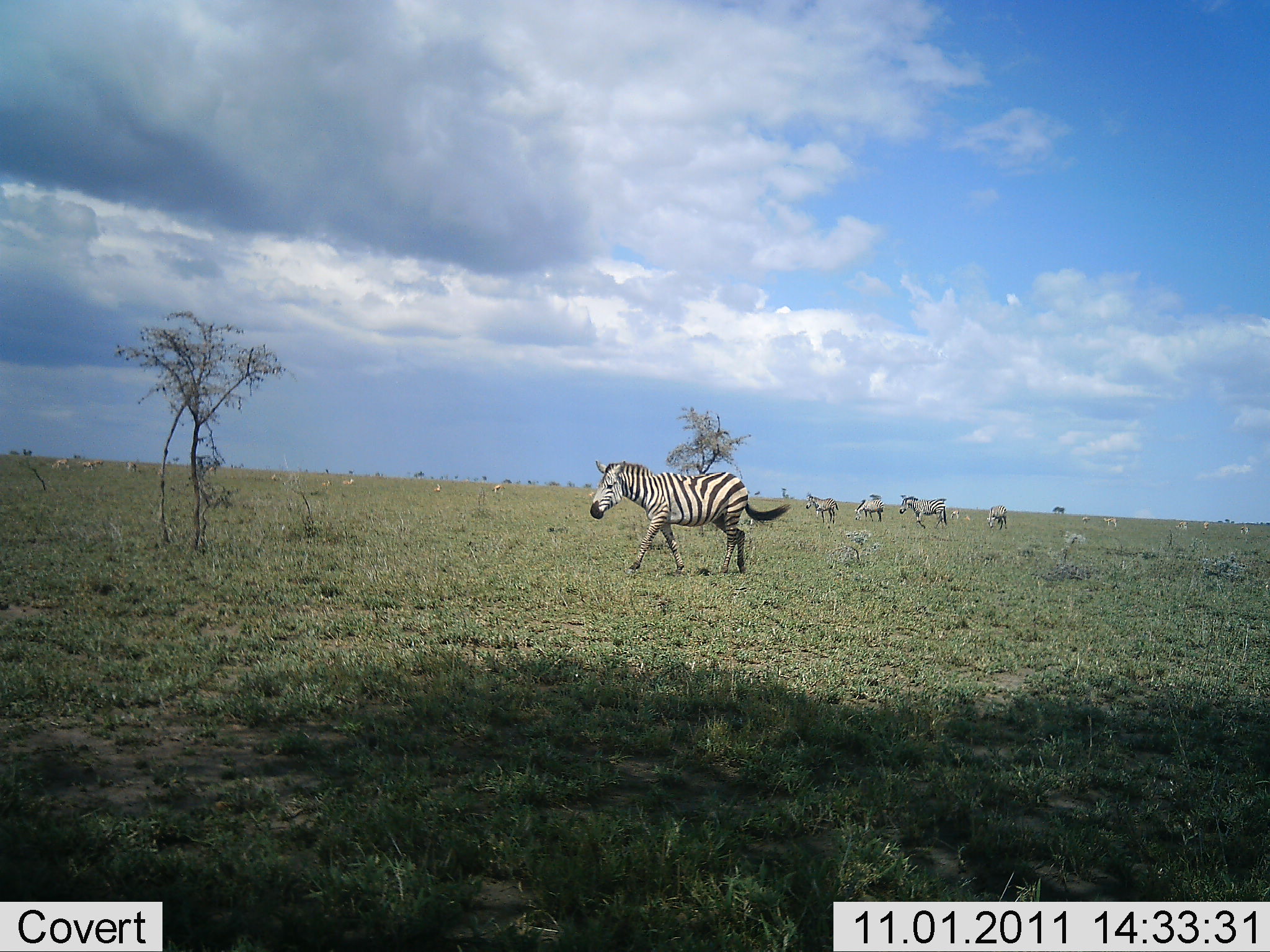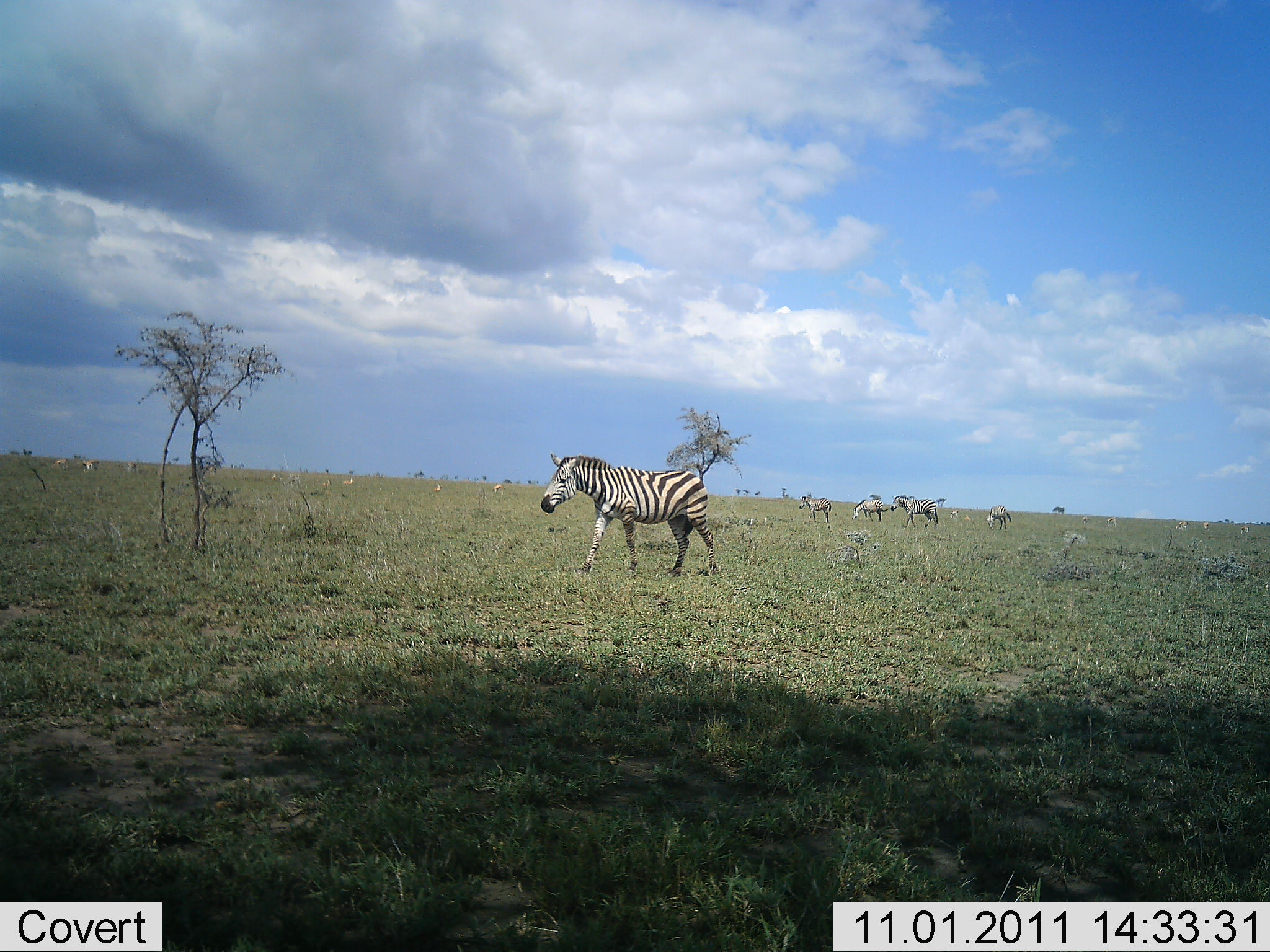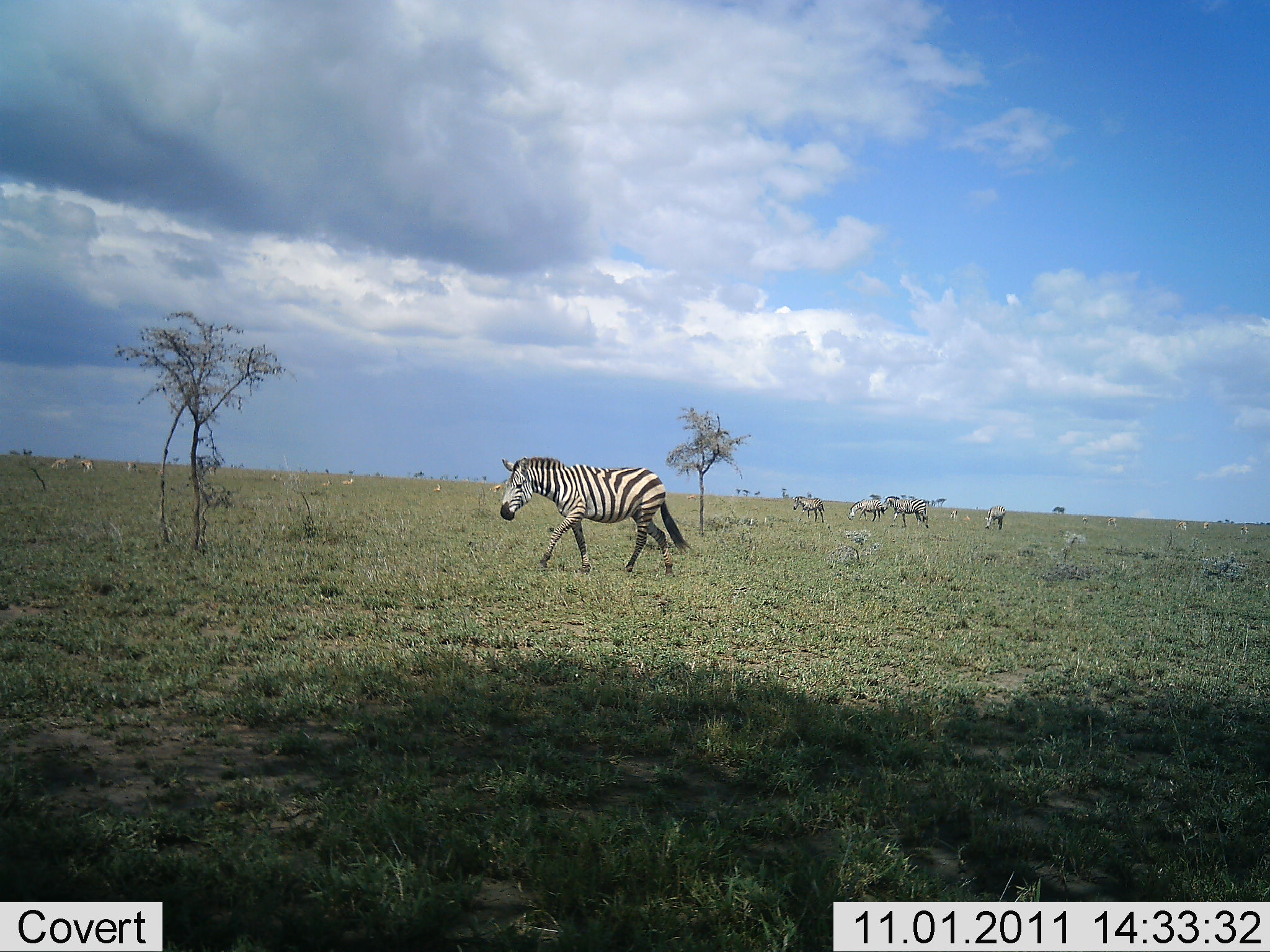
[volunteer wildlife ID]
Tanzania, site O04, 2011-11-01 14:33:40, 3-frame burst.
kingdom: Animalia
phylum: Chordata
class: Mammalia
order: Perissodactyla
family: Equidae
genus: Equus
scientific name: Equus quagga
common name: plains zebra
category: zebra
Zebra (plains zebra) (Equus quagga), count 5. Behavior (volunteer vote fractions): standing 29%, resting 0%, moving 100%, interacting 0%. Young present (vote fraction): 0%. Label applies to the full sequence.